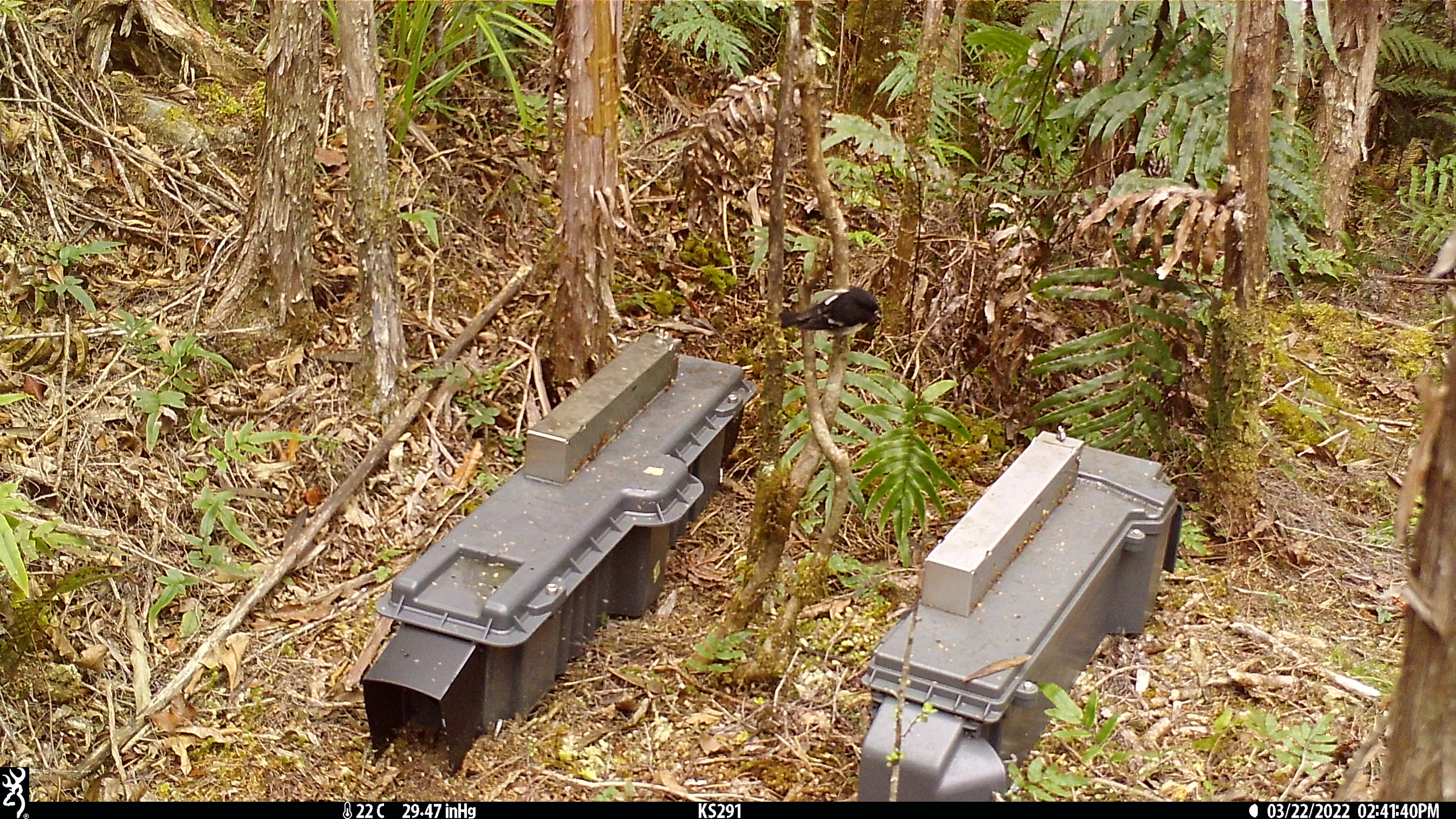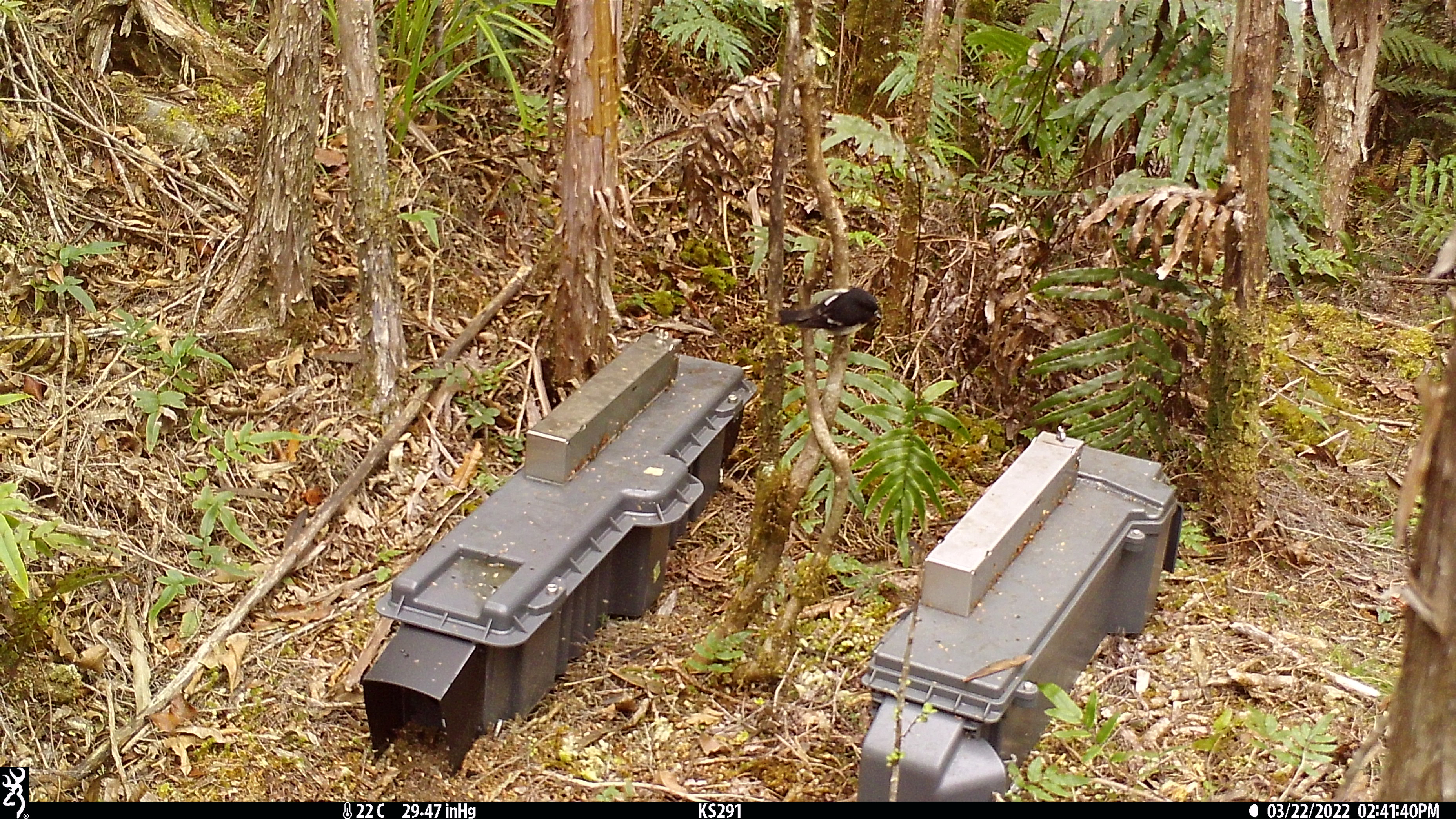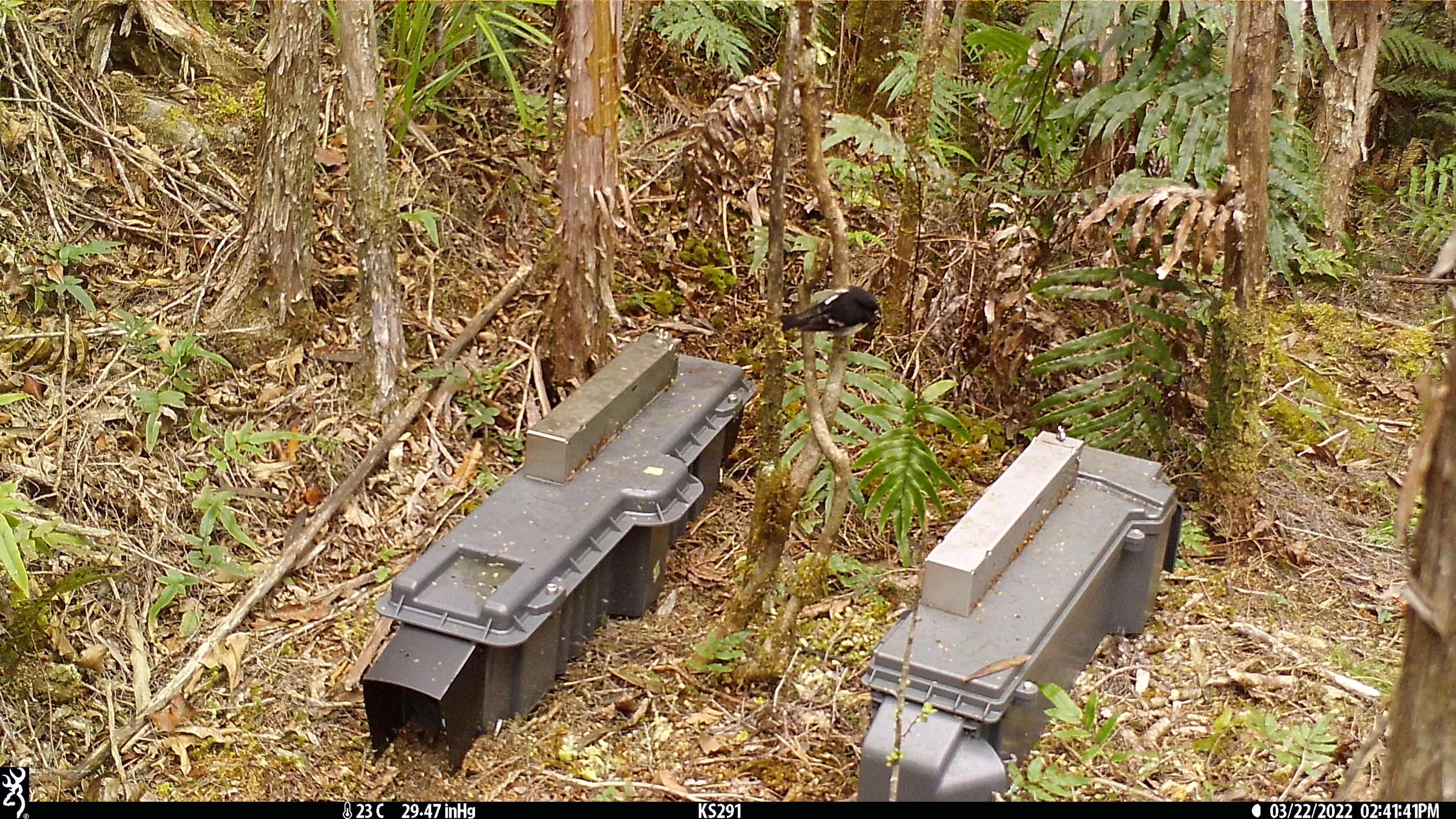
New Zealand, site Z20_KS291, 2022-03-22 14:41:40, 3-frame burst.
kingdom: Animalia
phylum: Chordata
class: Aves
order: Passeriformes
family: Petroicidae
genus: Petroica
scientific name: Petroica macrocephala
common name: tomtit